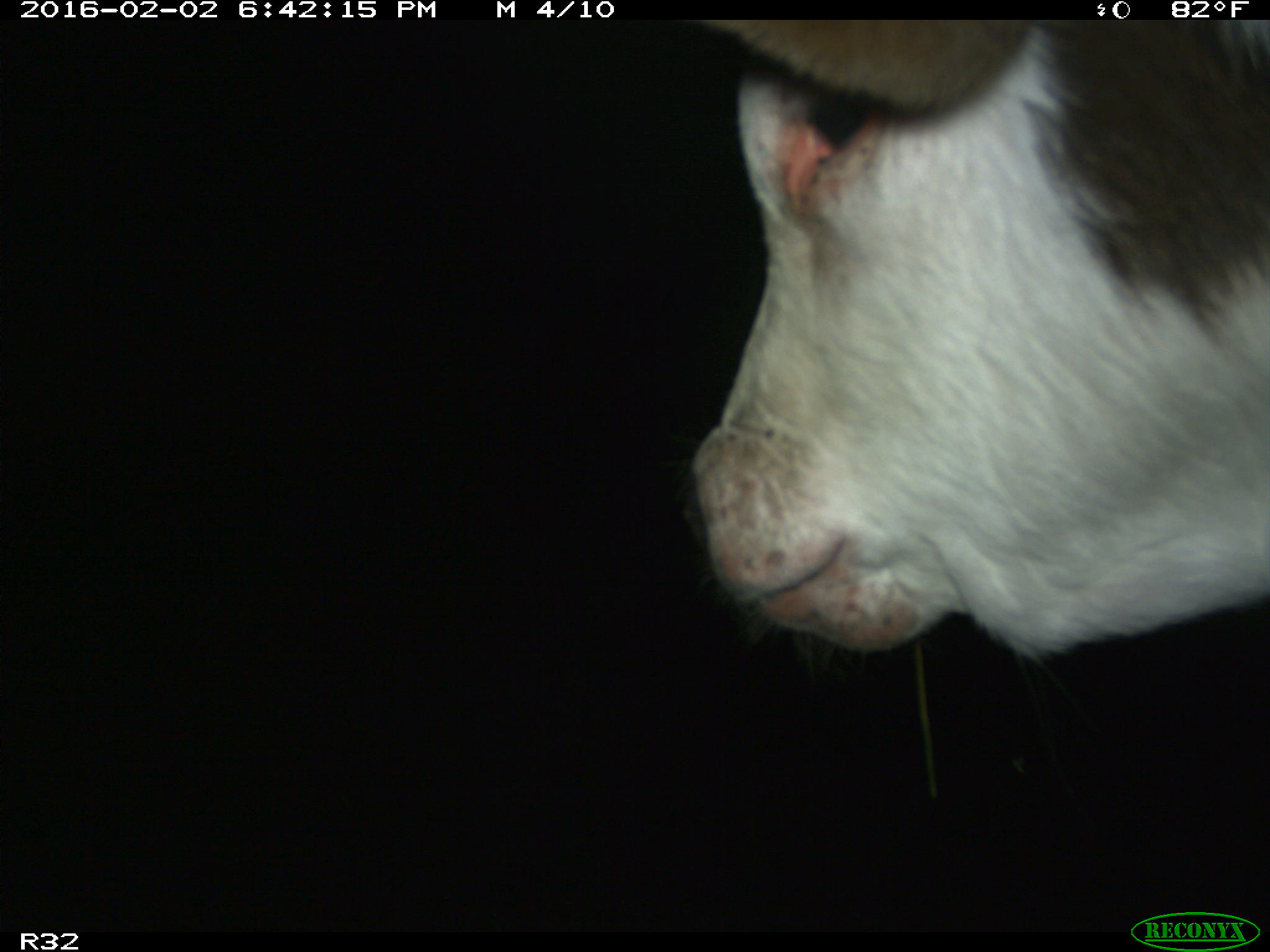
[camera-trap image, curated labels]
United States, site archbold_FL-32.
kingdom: Animalia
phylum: Chordata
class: Mammalia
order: Artiodactyla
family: Bovidae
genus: Bos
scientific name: Bos taurus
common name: domestic cow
Bos taurus (domestic cow).